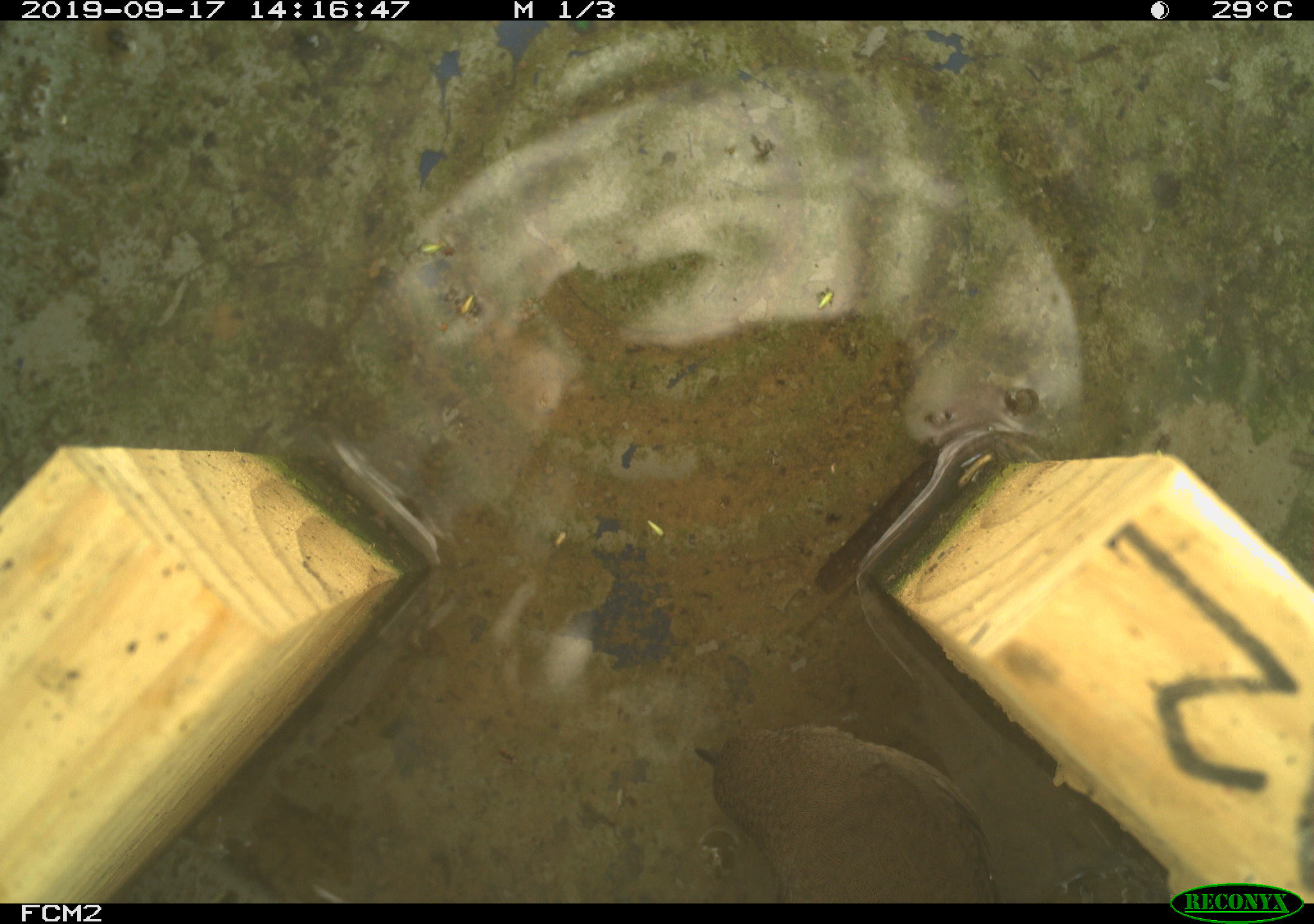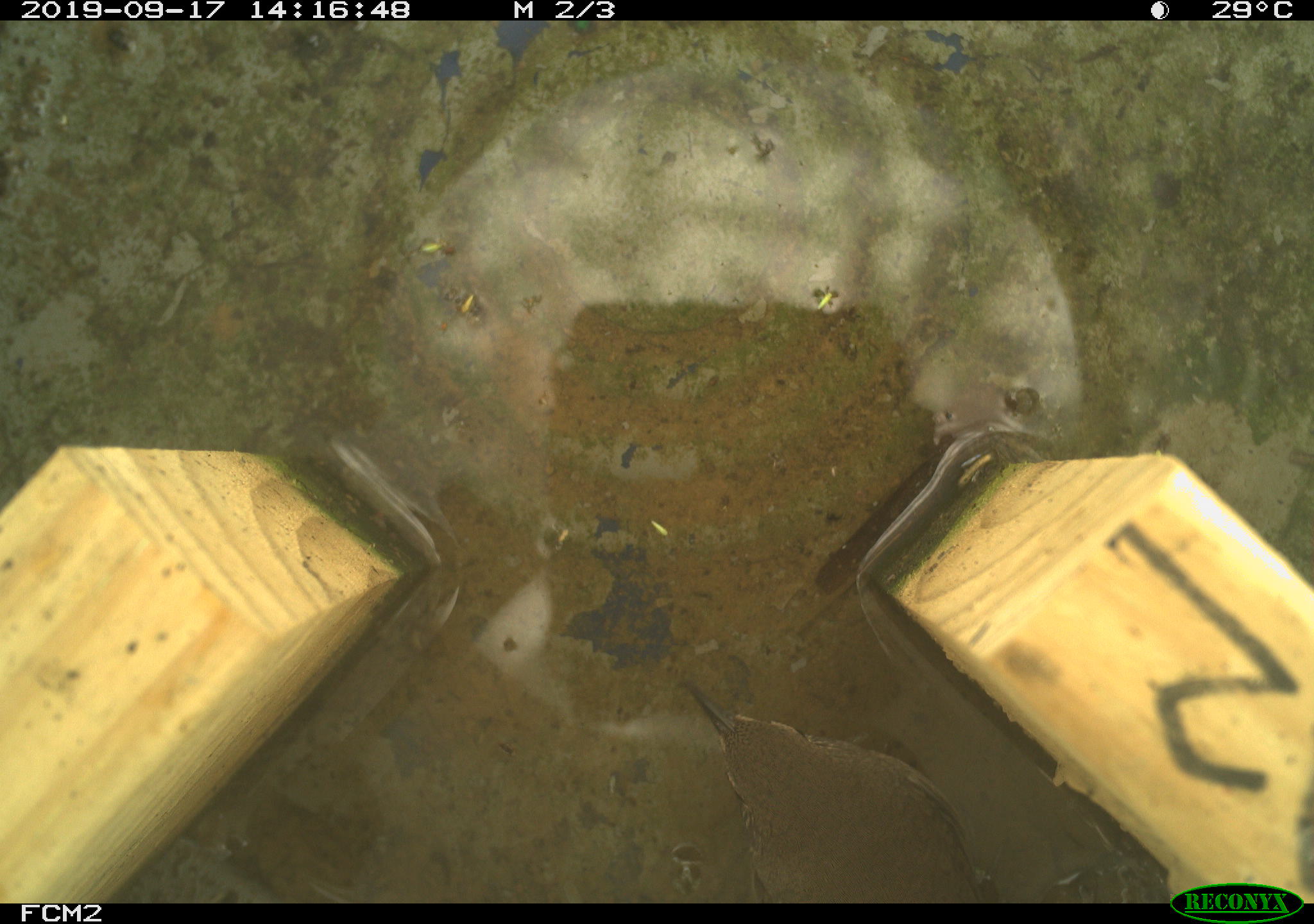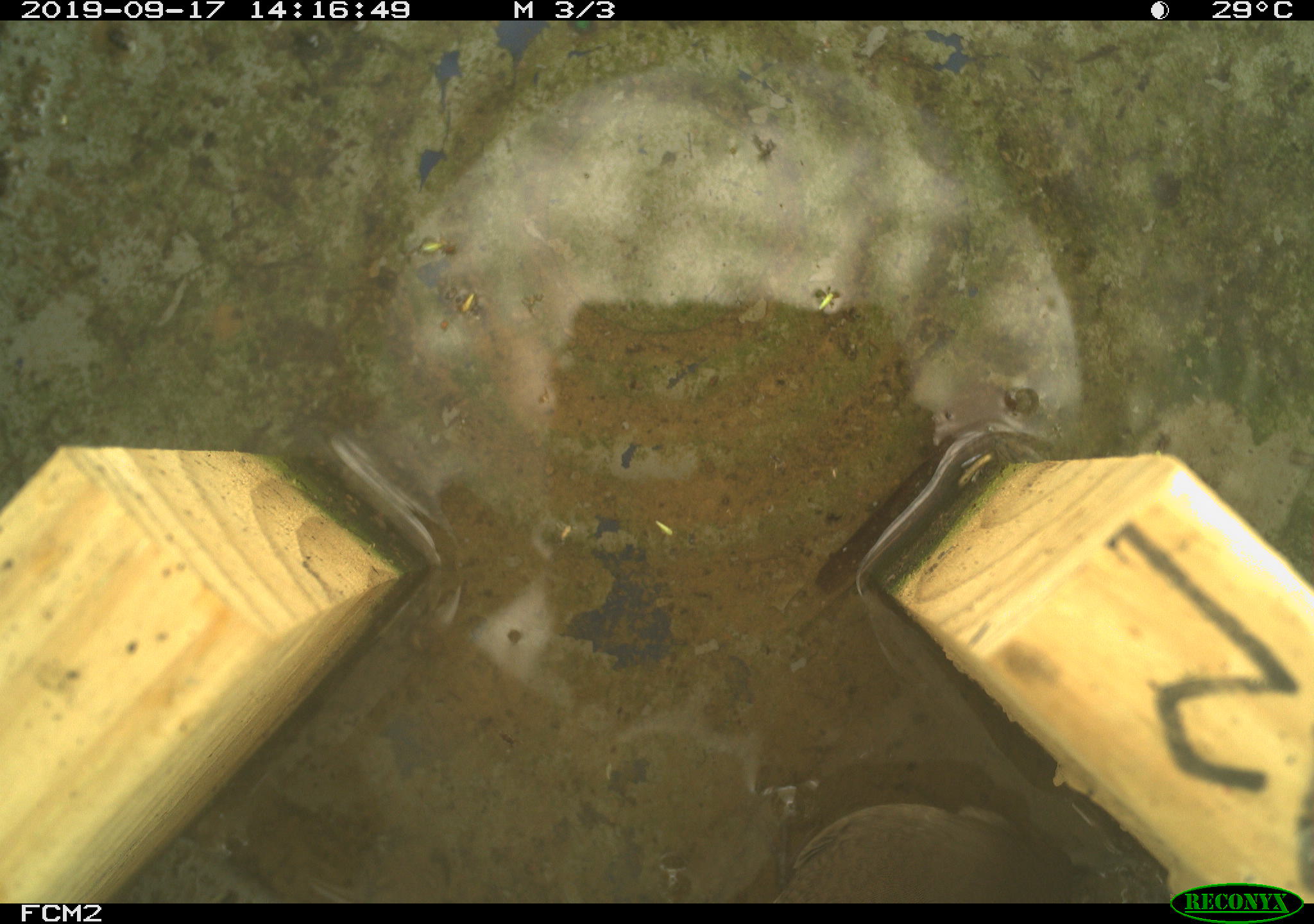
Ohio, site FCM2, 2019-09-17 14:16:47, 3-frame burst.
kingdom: Animalia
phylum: Chordata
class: Aves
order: Passeriformes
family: Troglodytidae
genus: Troglodytes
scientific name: Troglodytes aedon aedon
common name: northern house wren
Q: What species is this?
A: Northern house wren (Troglodytes aedon aedon).